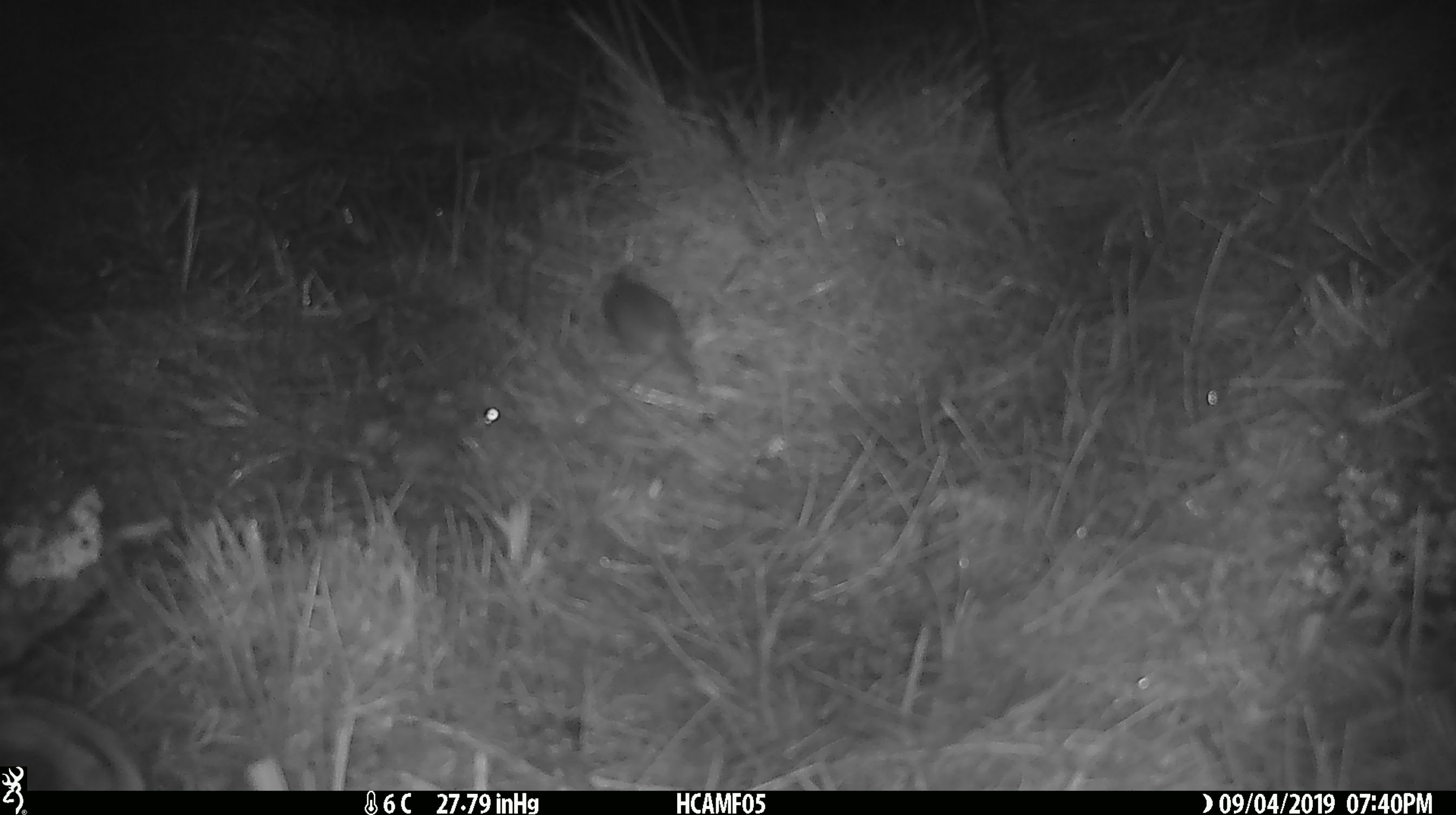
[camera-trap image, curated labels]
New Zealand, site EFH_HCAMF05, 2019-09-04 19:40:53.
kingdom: Animalia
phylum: Chordata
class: Mammalia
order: Rodentia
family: Muridae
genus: Mus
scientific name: Mus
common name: mouse